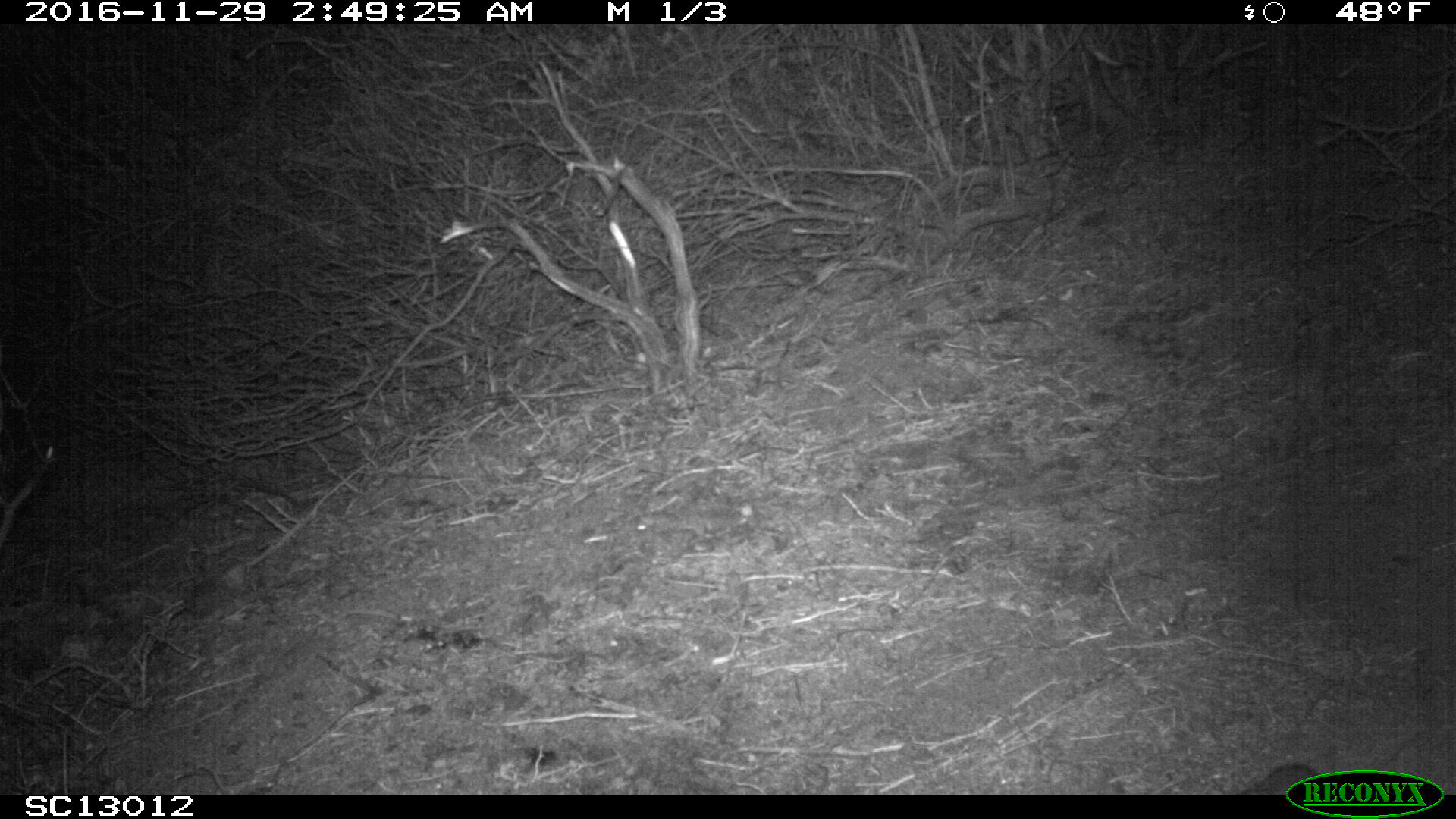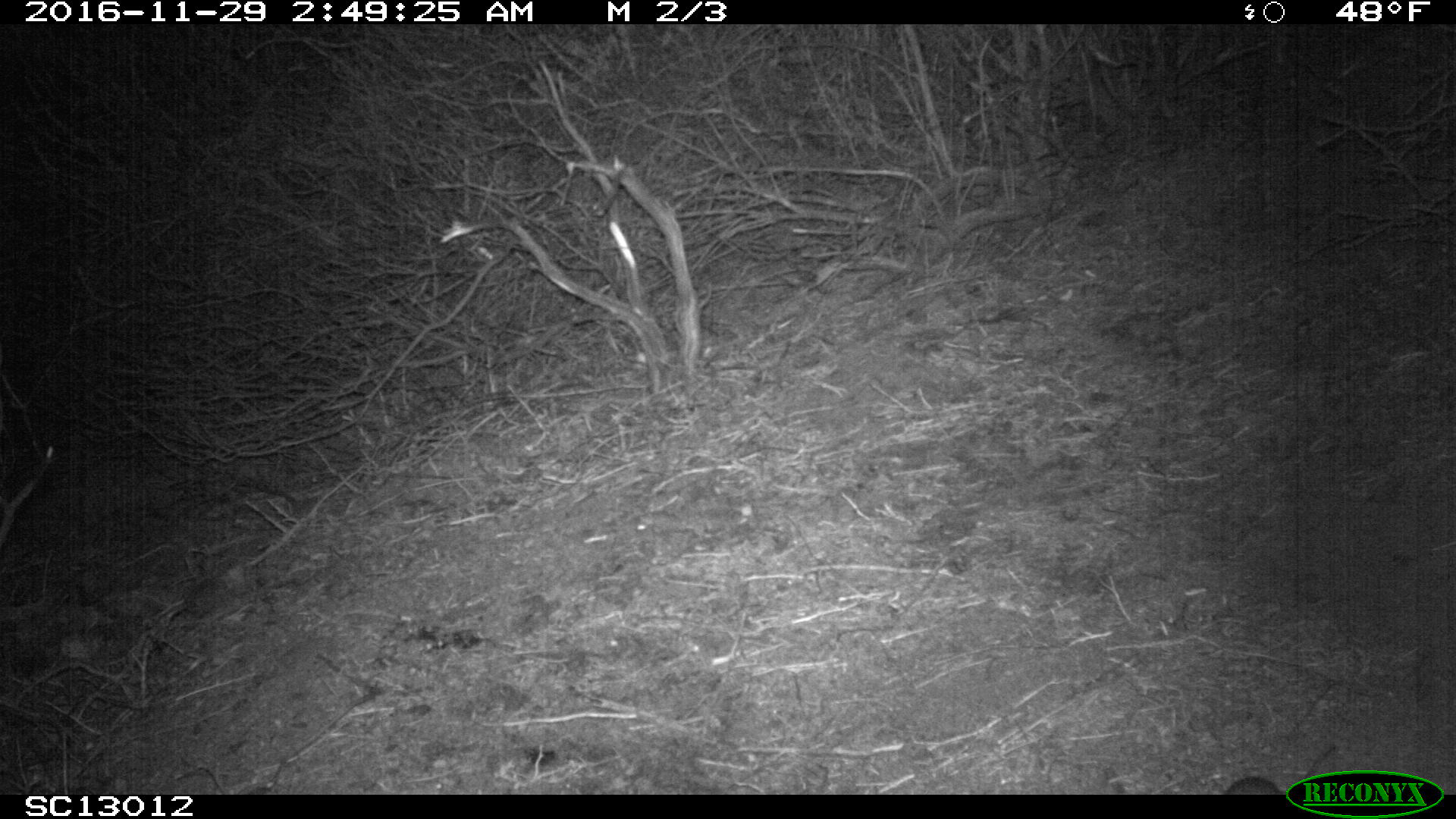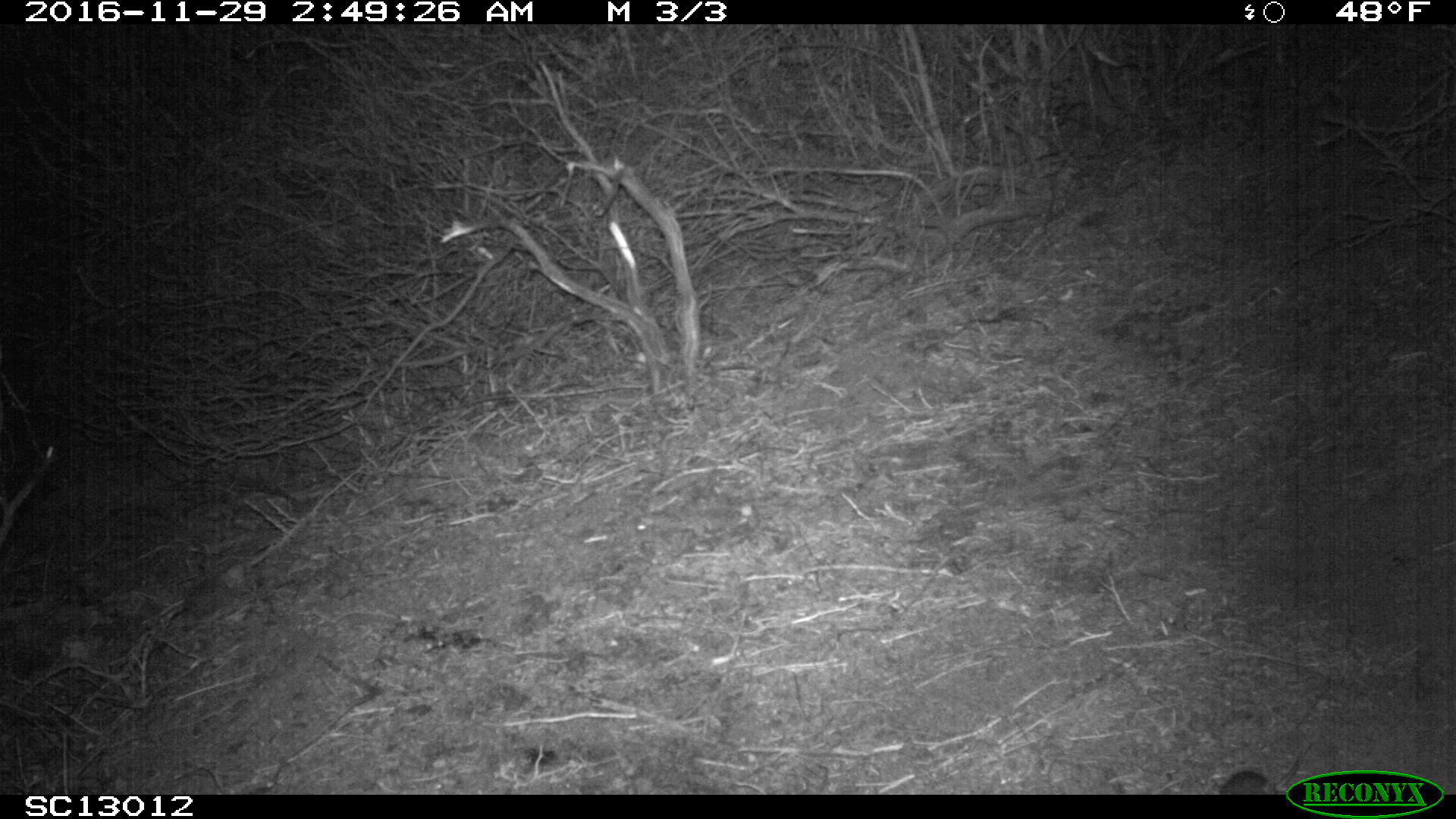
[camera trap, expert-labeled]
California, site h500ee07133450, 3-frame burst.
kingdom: Animalia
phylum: Chordata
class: Mammalia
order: Rodentia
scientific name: Rodentia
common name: rodent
Rodent (Rodentia).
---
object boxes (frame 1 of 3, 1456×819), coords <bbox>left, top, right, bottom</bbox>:
rodent: <bbox>1239, 730, 1420, 794</bbox>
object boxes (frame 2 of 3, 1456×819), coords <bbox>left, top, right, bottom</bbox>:
rodent: <bbox>1223, 743, 1333, 793</bbox>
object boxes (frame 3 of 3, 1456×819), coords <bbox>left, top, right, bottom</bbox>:
rodent: <bbox>1205, 748, 1307, 794</bbox>